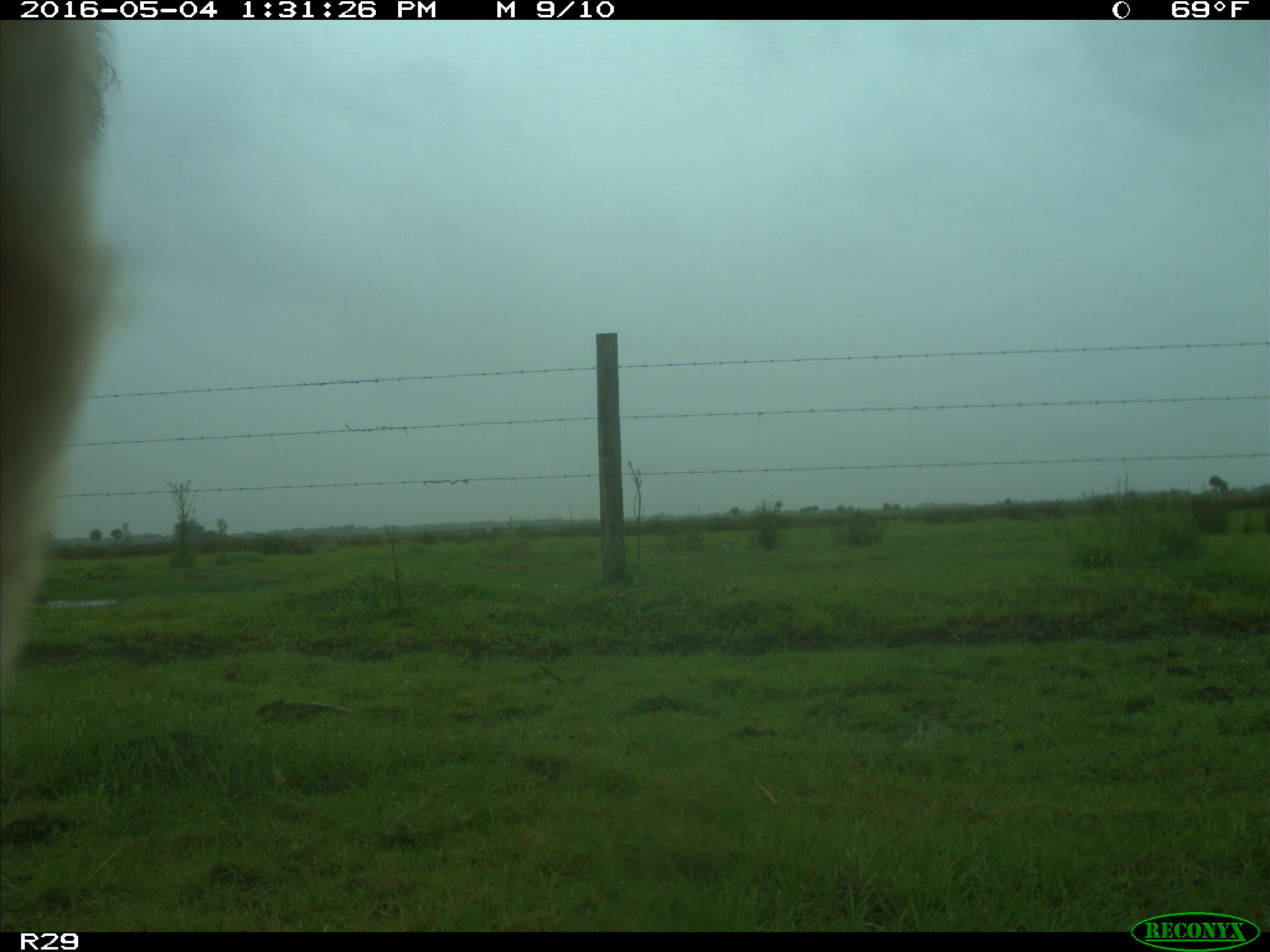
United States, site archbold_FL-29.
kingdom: Animalia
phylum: Chordata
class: Mammalia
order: Artiodactyla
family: Bovidae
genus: Bos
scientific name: Bos taurus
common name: domestic cow